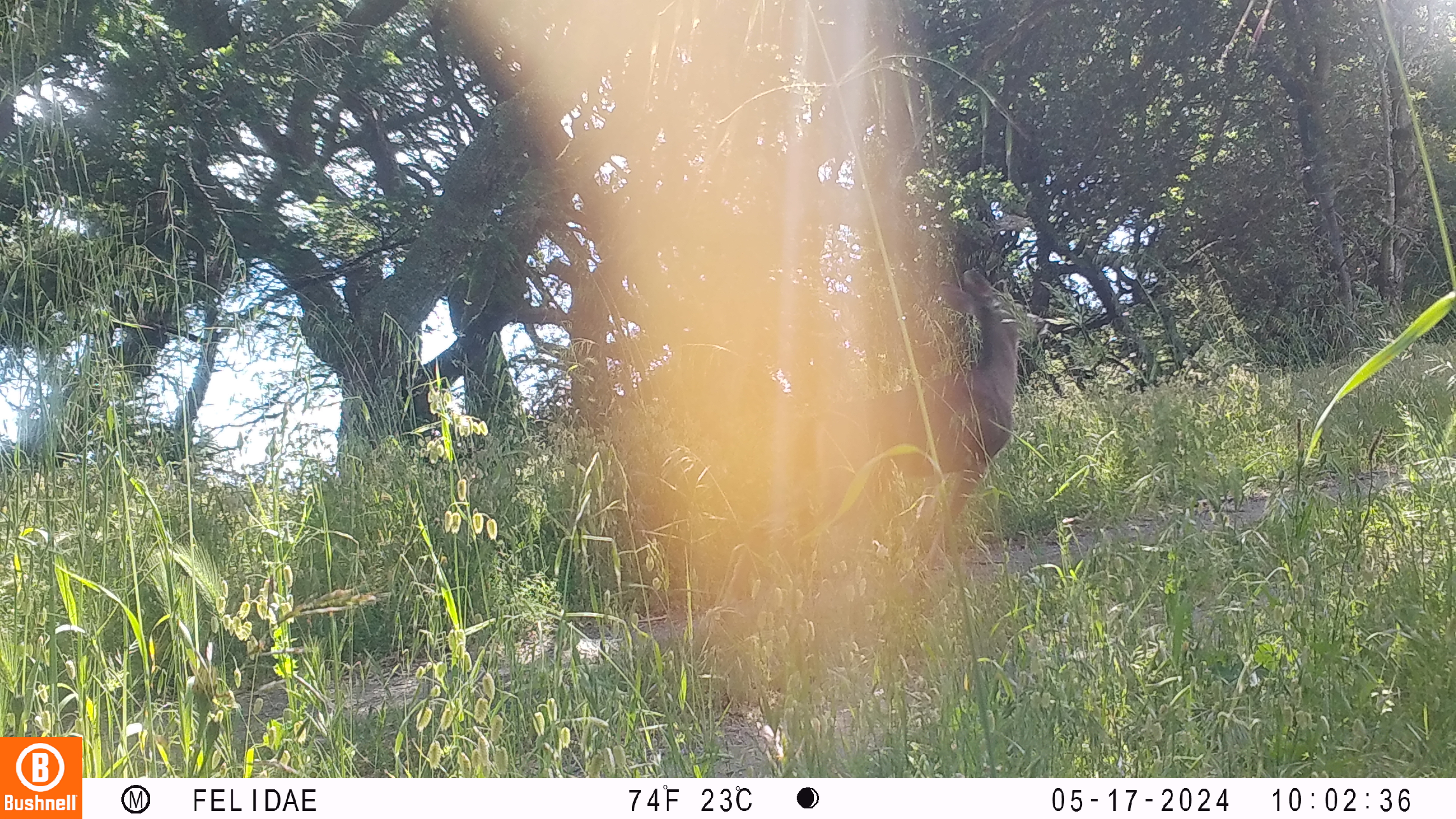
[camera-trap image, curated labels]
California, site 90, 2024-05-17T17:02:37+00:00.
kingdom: Animalia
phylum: Chordata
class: Mammalia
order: Artiodactyla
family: Cervidae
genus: Odocoileus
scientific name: Odocoileus hemionus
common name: mule deer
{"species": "mule deer (Odocoileus hemionus)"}